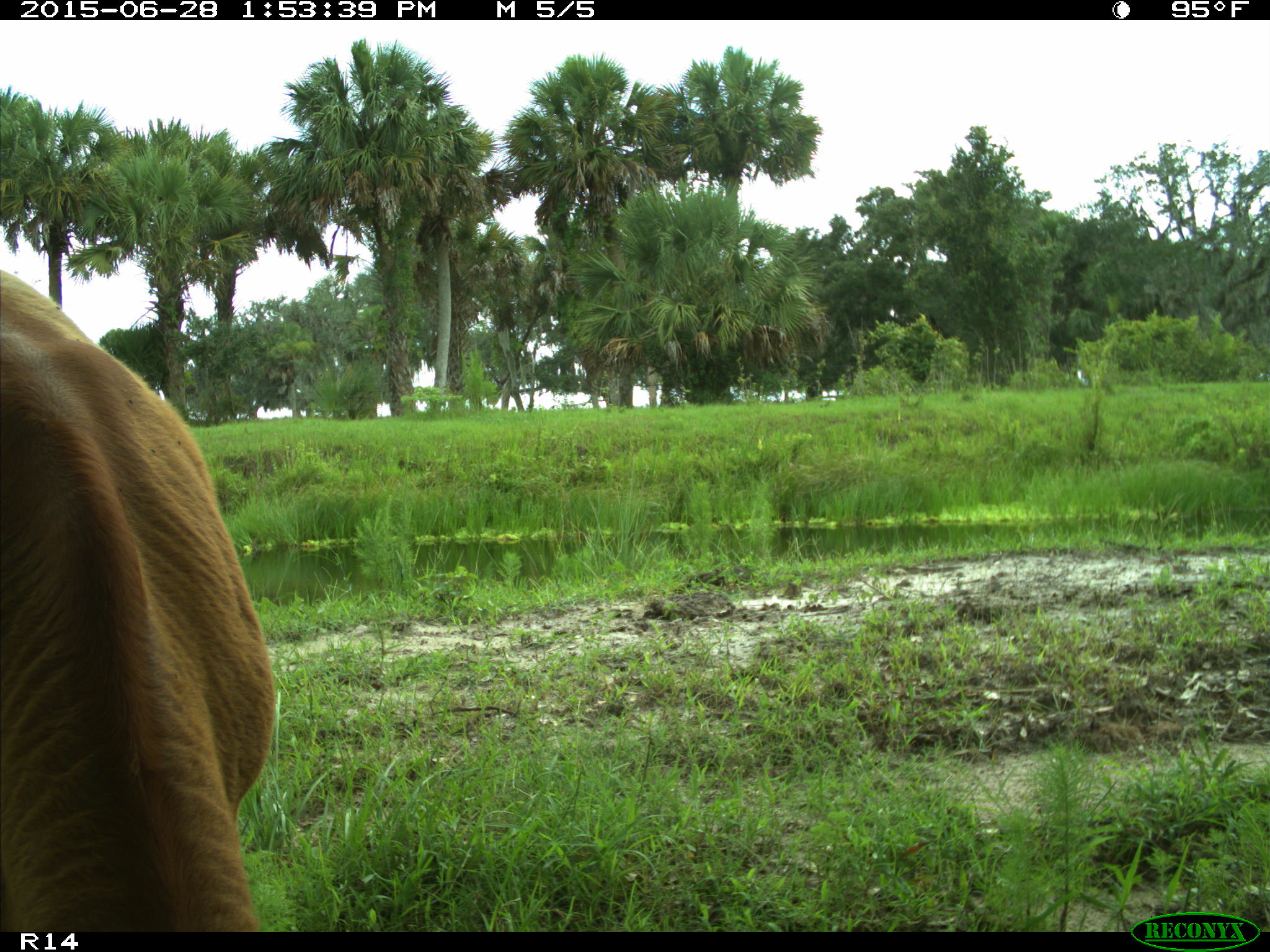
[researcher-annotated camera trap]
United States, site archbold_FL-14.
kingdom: Animalia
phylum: Chordata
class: Mammalia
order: Artiodactyla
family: Bovidae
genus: Bos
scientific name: Bos taurus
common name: domestic cow